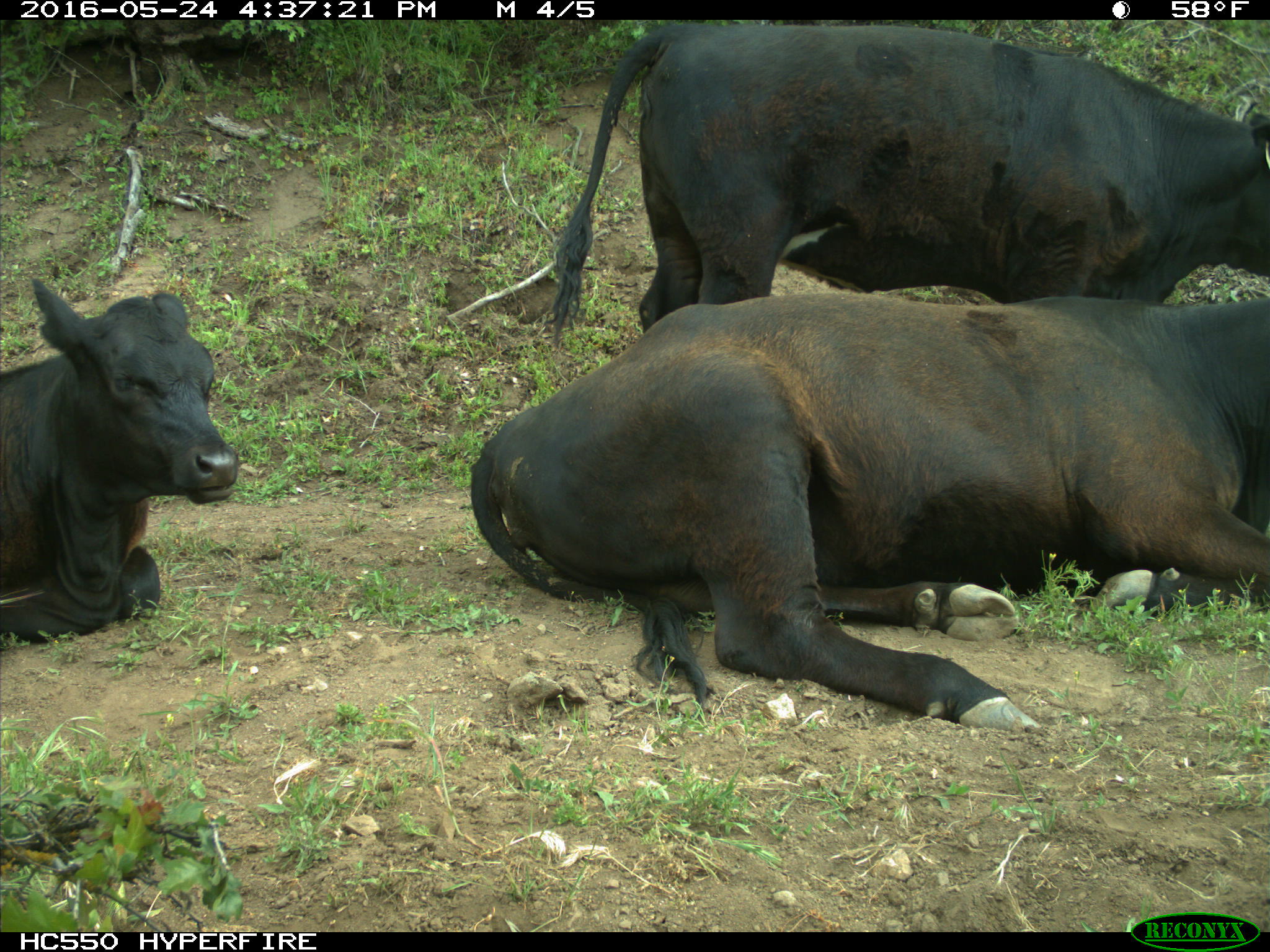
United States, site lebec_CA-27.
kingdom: Animalia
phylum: Chordata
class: Mammalia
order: Artiodactyla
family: Bovidae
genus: Bos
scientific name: Bos taurus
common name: domestic cow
Bos taurus (domestic cow).